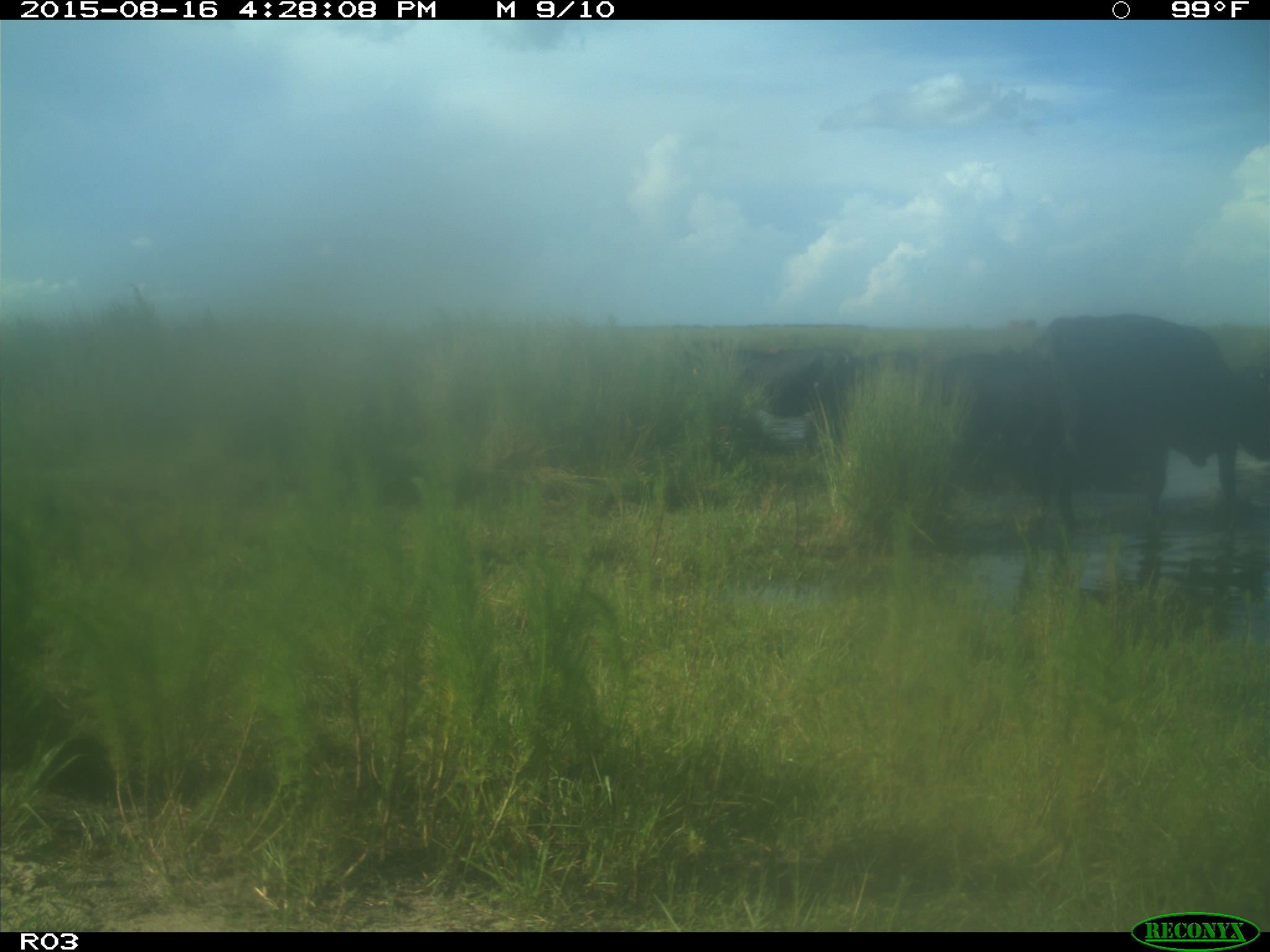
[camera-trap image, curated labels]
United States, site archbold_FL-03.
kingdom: Animalia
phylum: Chordata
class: Mammalia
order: Artiodactyla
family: Bovidae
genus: Bos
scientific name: Bos taurus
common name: domestic cow